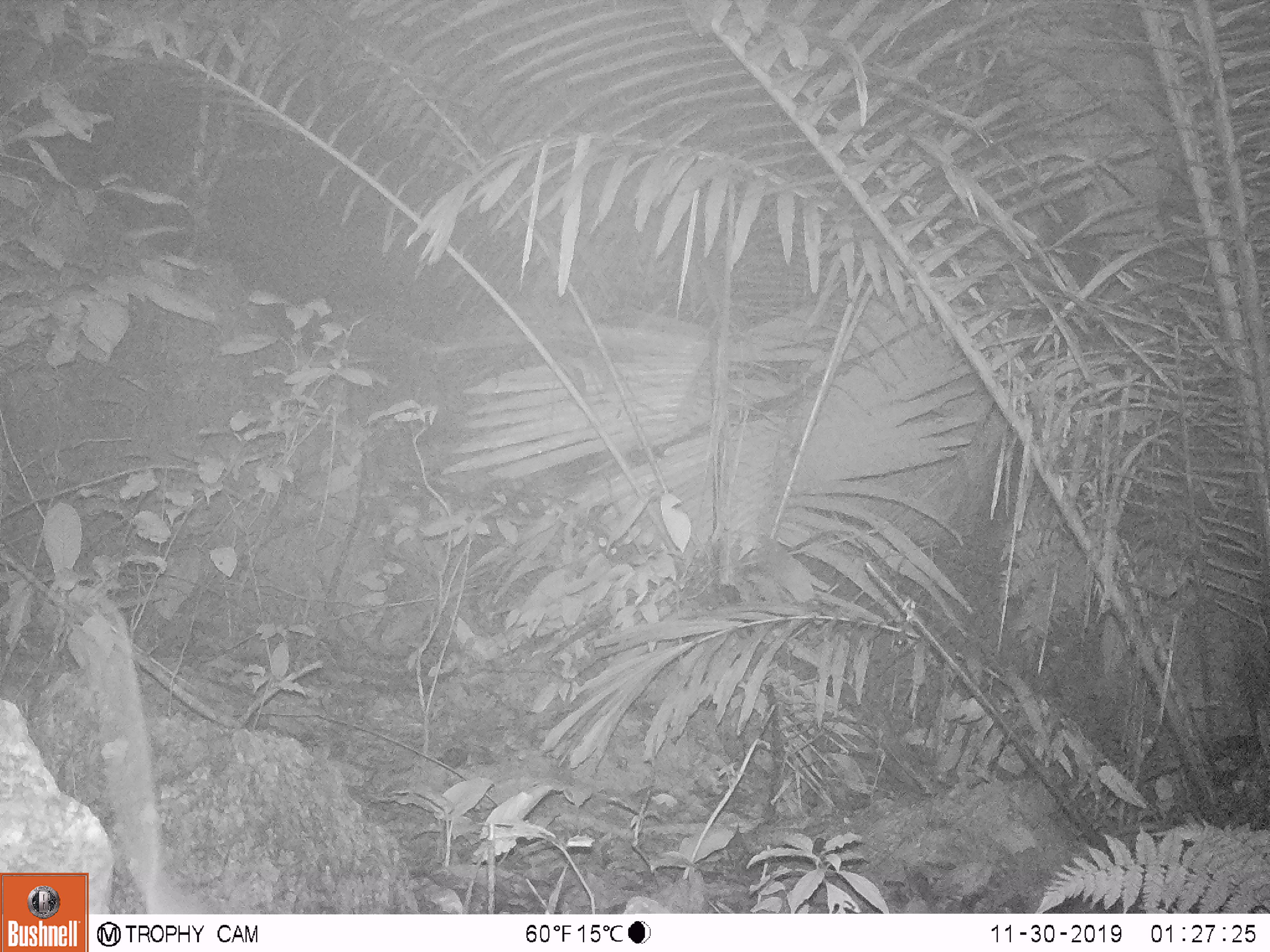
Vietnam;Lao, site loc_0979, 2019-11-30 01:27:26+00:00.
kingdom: Animalia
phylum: Chordata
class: Mammalia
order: Rodentia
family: Muridae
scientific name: Muridae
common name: old-world mice and rats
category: unidentified murid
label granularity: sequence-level